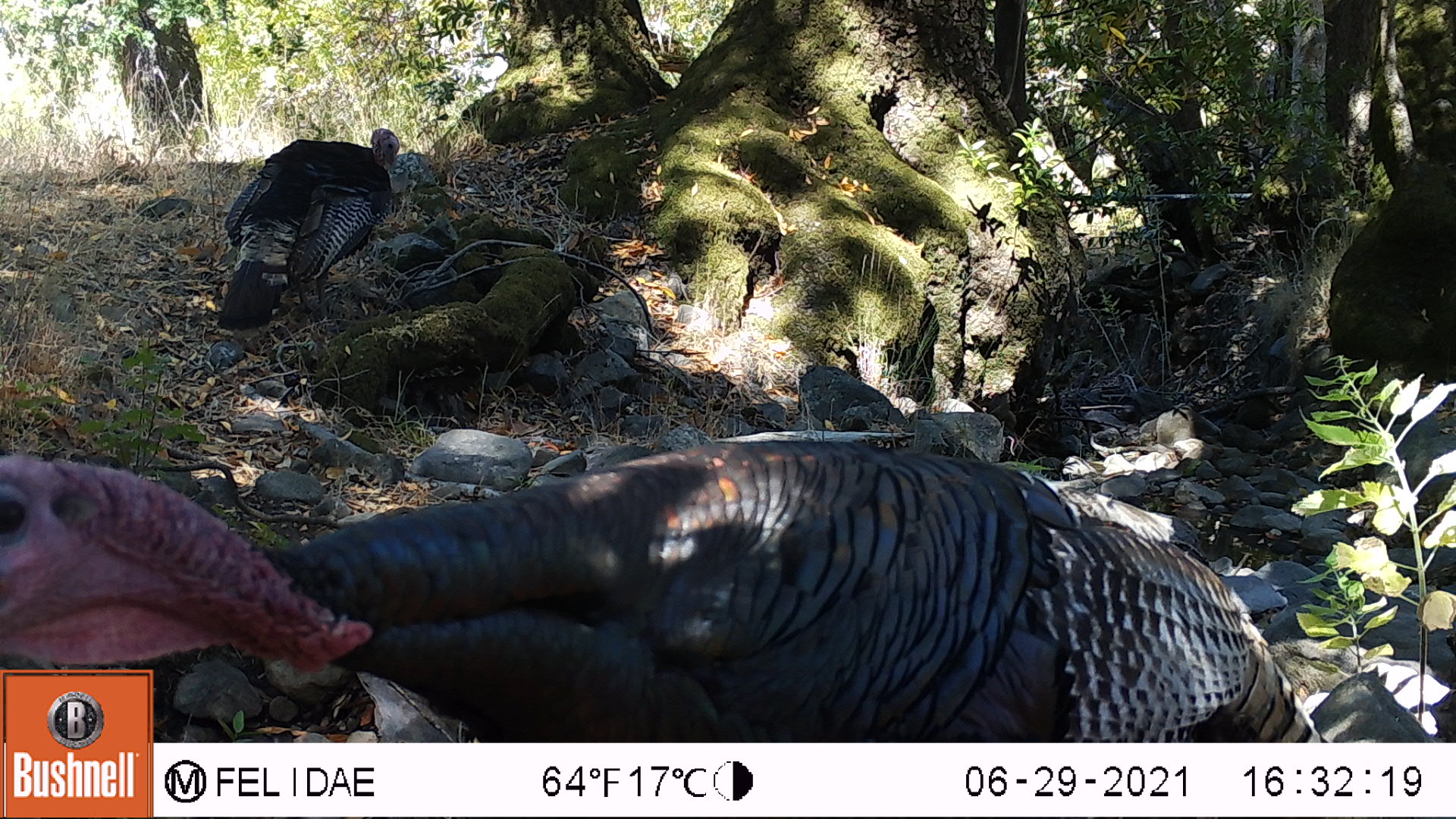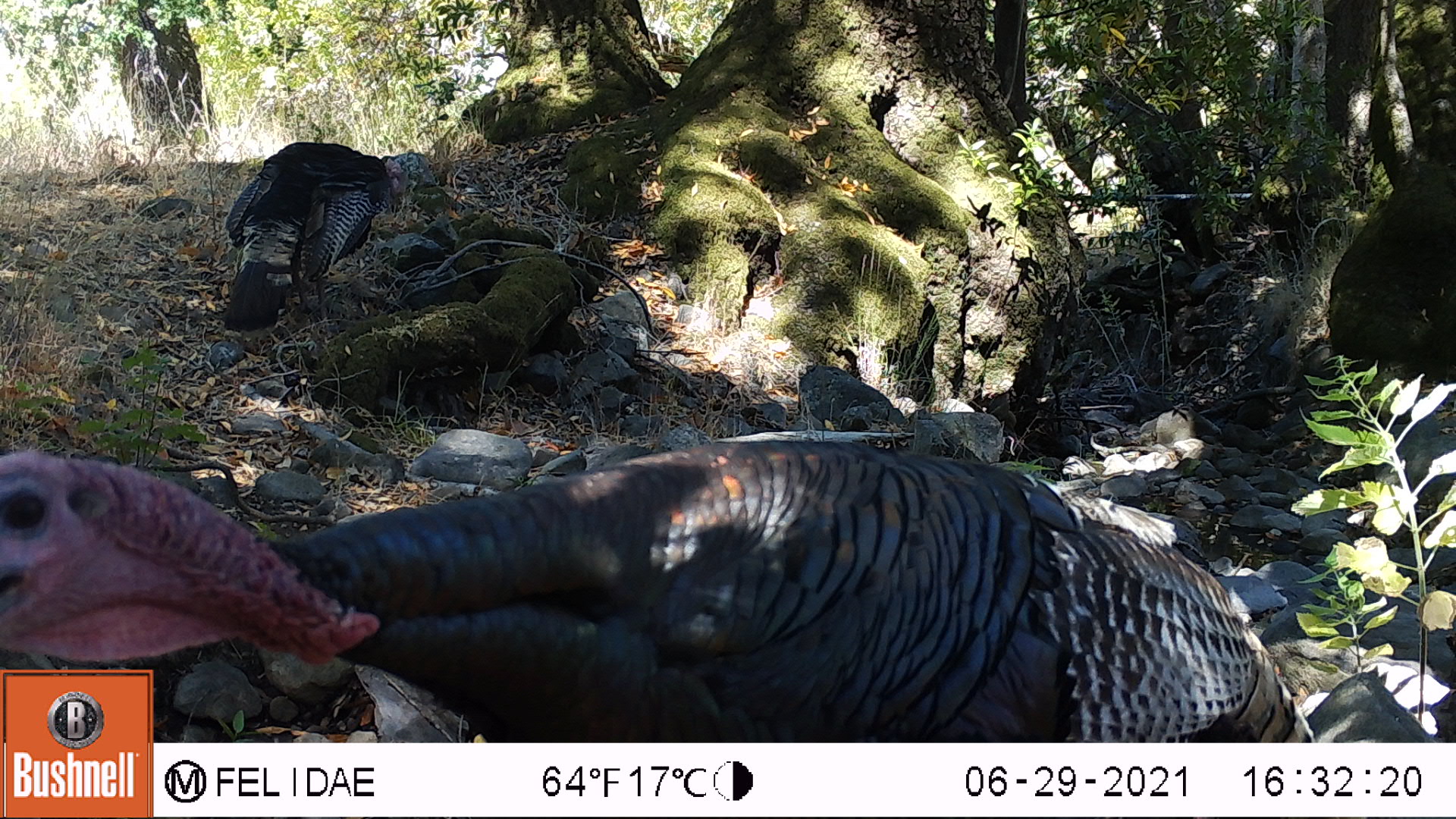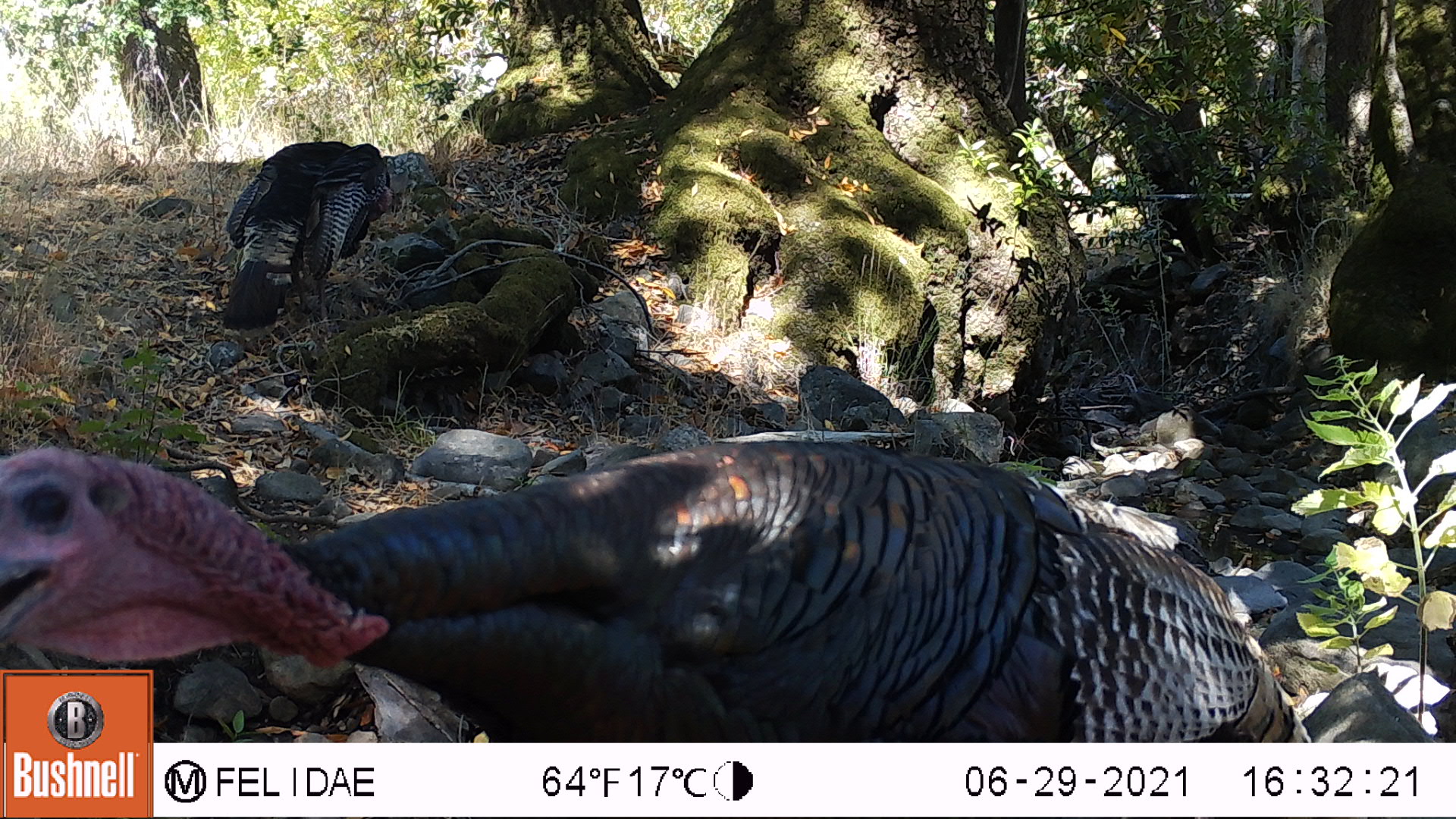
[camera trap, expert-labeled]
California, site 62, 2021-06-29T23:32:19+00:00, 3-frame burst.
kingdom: Animalia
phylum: Chordata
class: Aves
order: Galliformes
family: Phasianidae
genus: Meleagris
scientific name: Meleagris gallopavo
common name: turkey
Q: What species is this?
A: Turkey (Meleagris gallopavo).